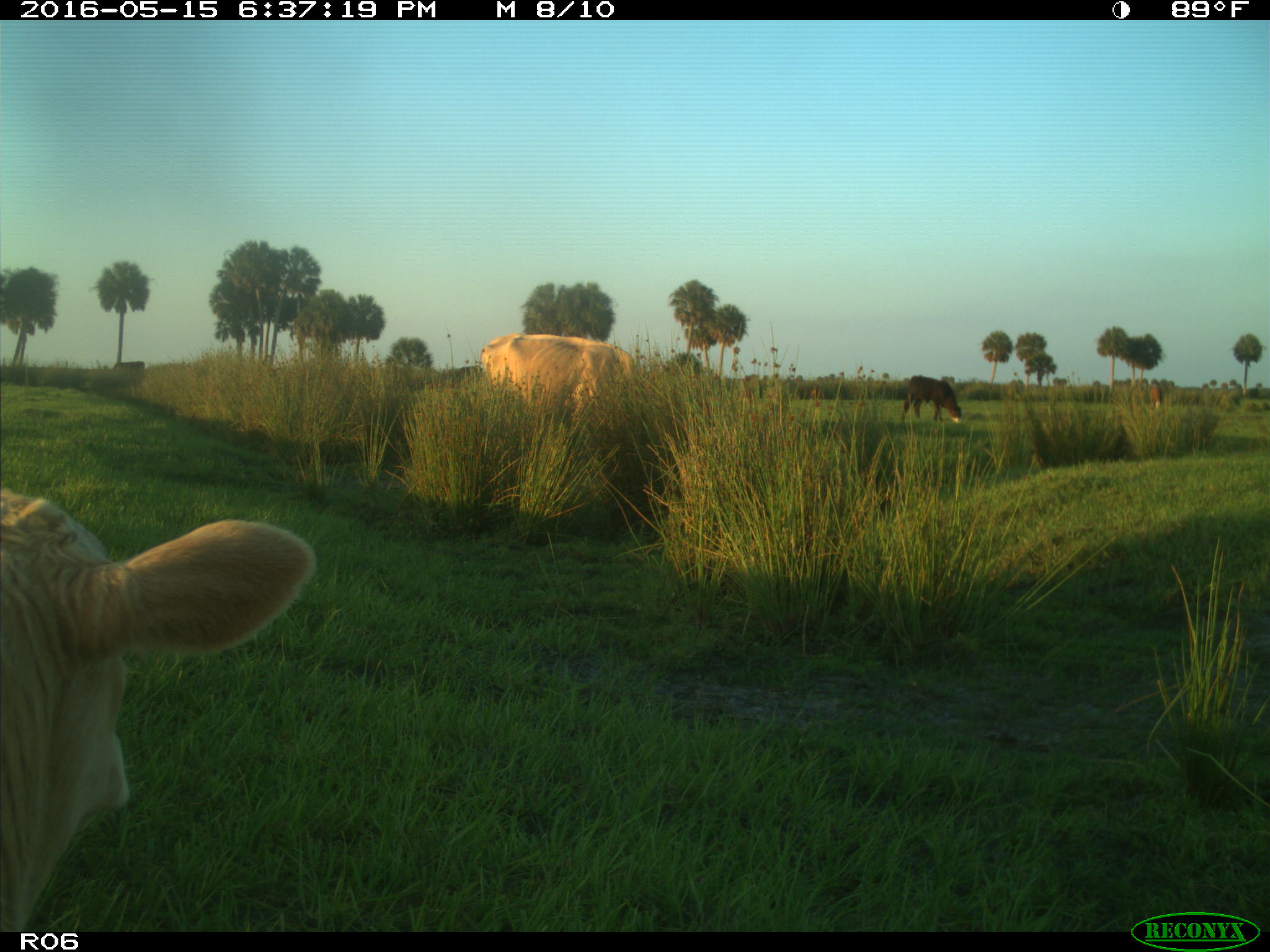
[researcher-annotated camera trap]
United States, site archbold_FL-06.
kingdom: Animalia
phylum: Chordata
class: Mammalia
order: Artiodactyla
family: Bovidae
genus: Bos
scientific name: Bos taurus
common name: domestic cow